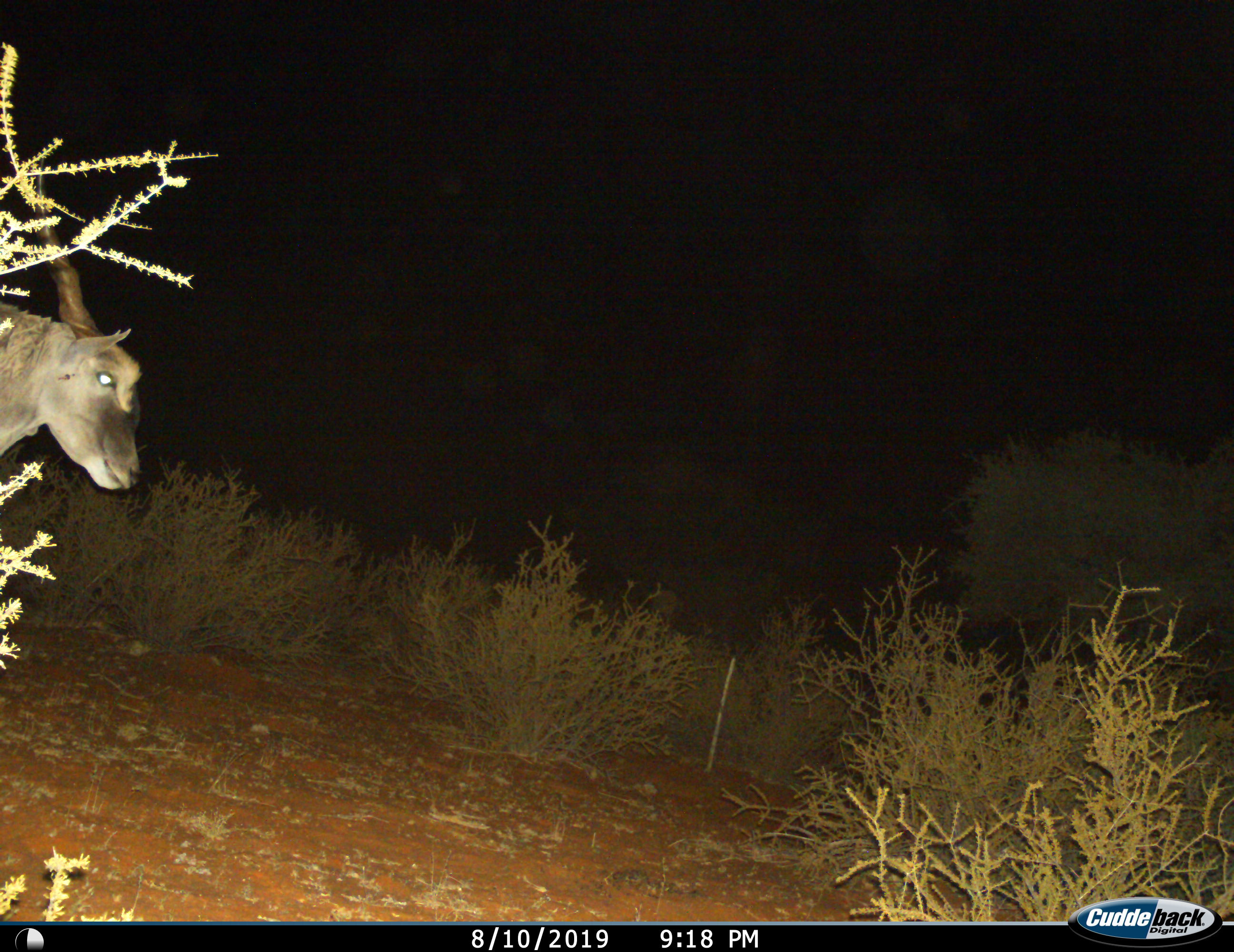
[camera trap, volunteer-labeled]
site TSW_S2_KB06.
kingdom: Animalia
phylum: Chordata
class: Mammalia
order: Artiodactyla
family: Bovidae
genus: Tragelaphus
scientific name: Tragelaphus oryx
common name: eland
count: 1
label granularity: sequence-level